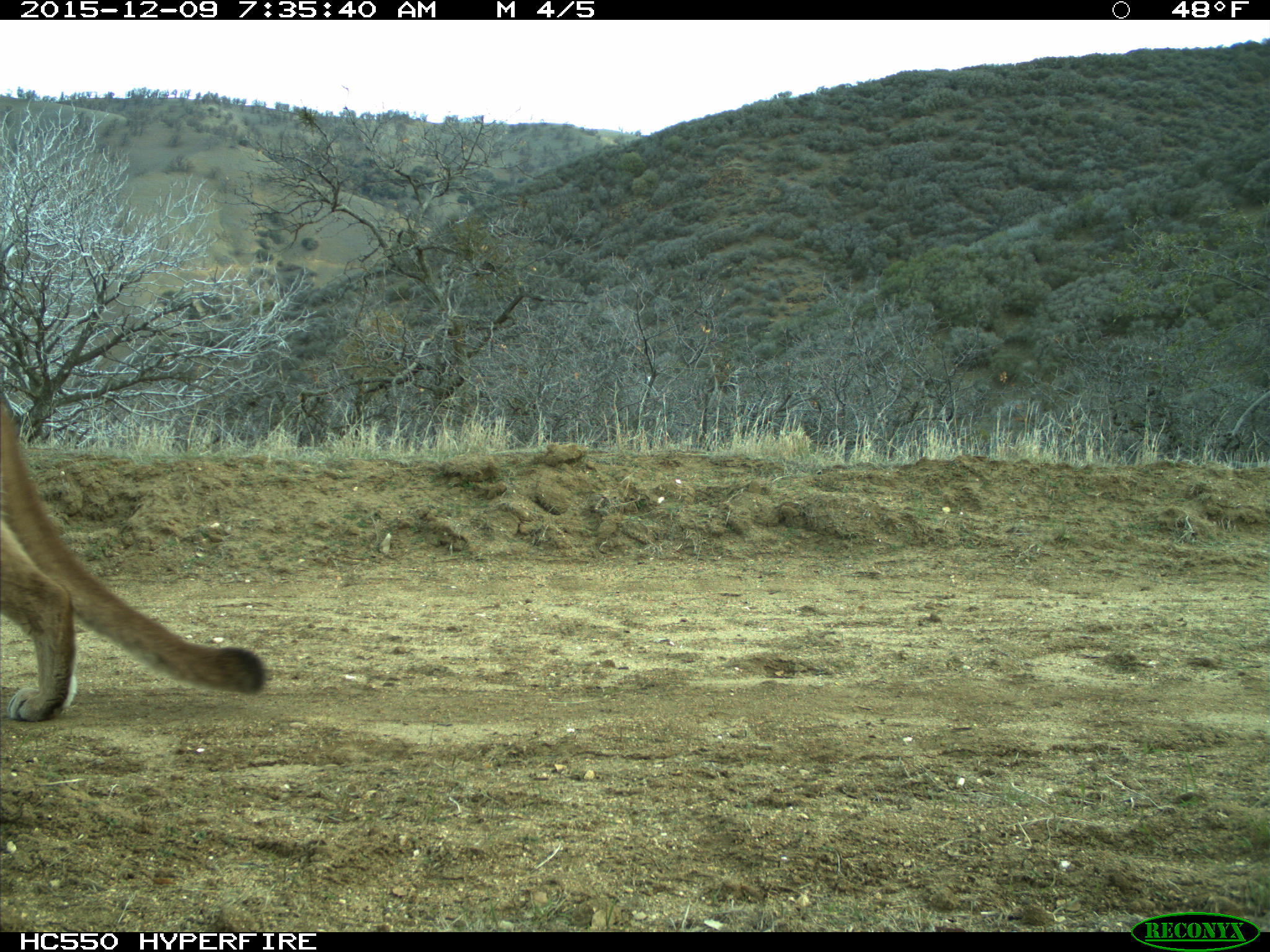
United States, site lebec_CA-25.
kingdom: Animalia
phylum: Chordata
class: Mammalia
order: Carnivora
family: Felidae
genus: Puma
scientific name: Puma concolor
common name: mountain lion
Puma concolor (mountain lion).